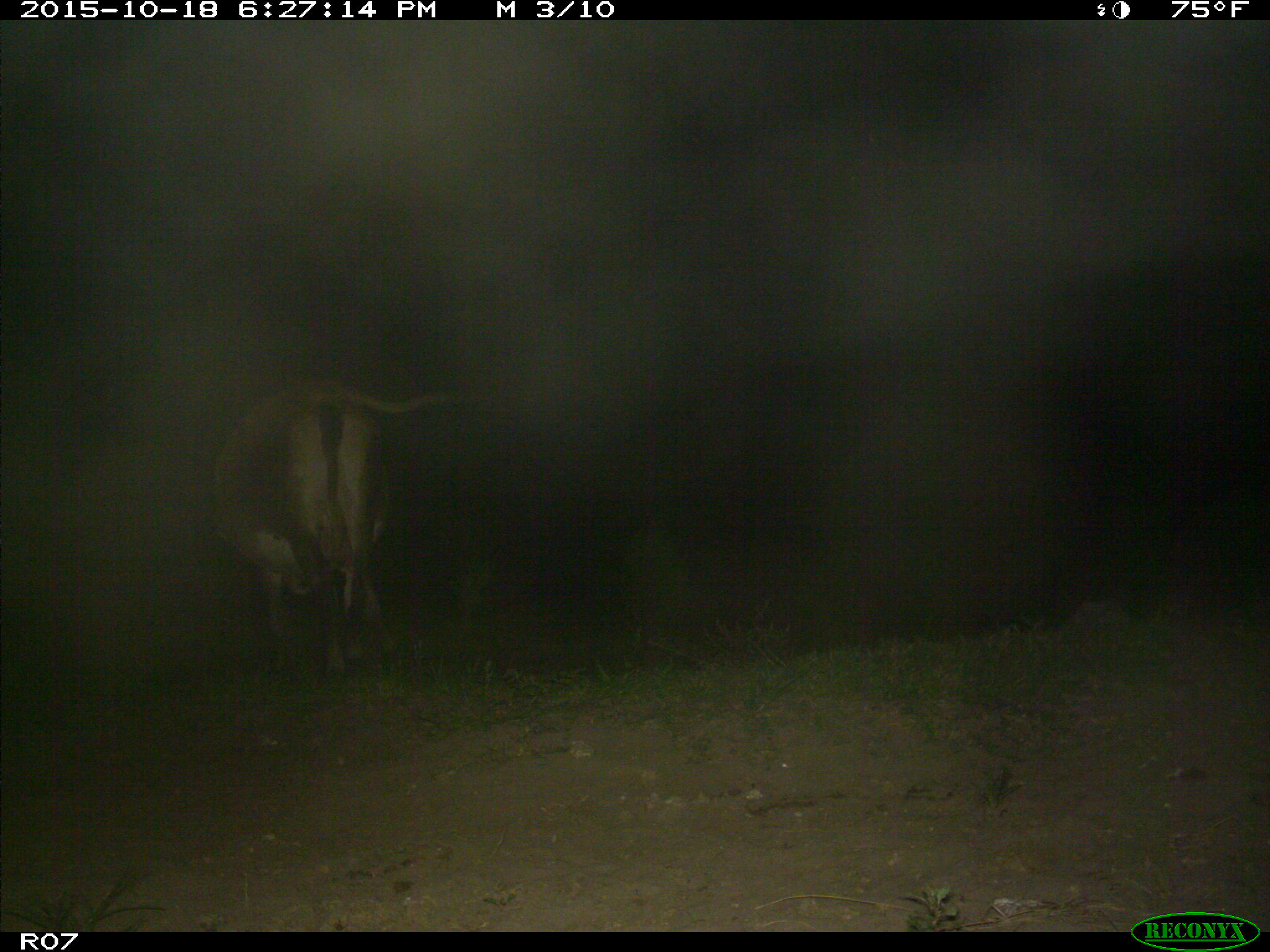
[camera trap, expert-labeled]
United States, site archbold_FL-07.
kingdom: Animalia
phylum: Chordata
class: Mammalia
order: Artiodactyla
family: Bovidae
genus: Bos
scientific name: Bos taurus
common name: domestic cow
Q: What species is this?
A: Bos taurus (domestic cow).